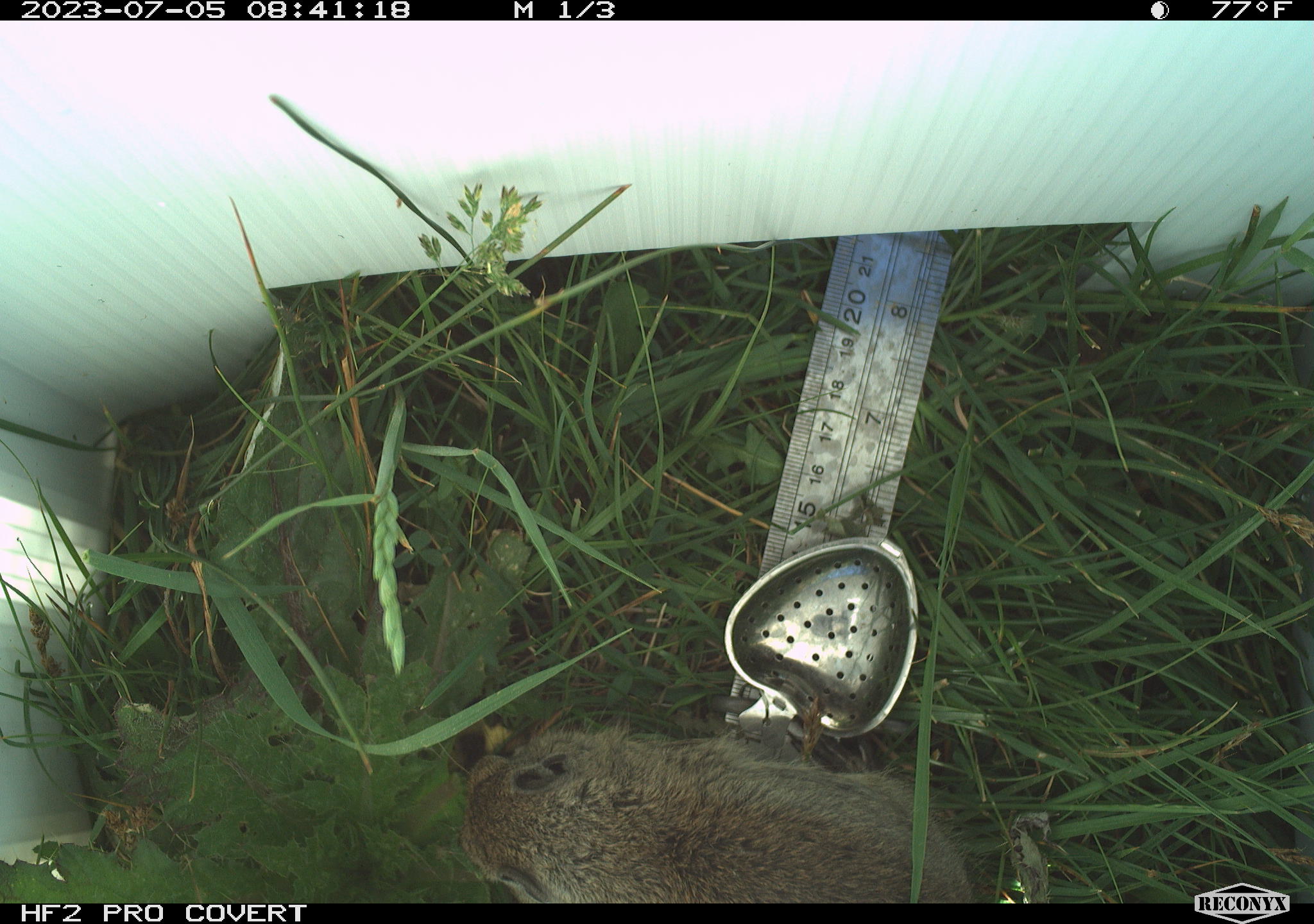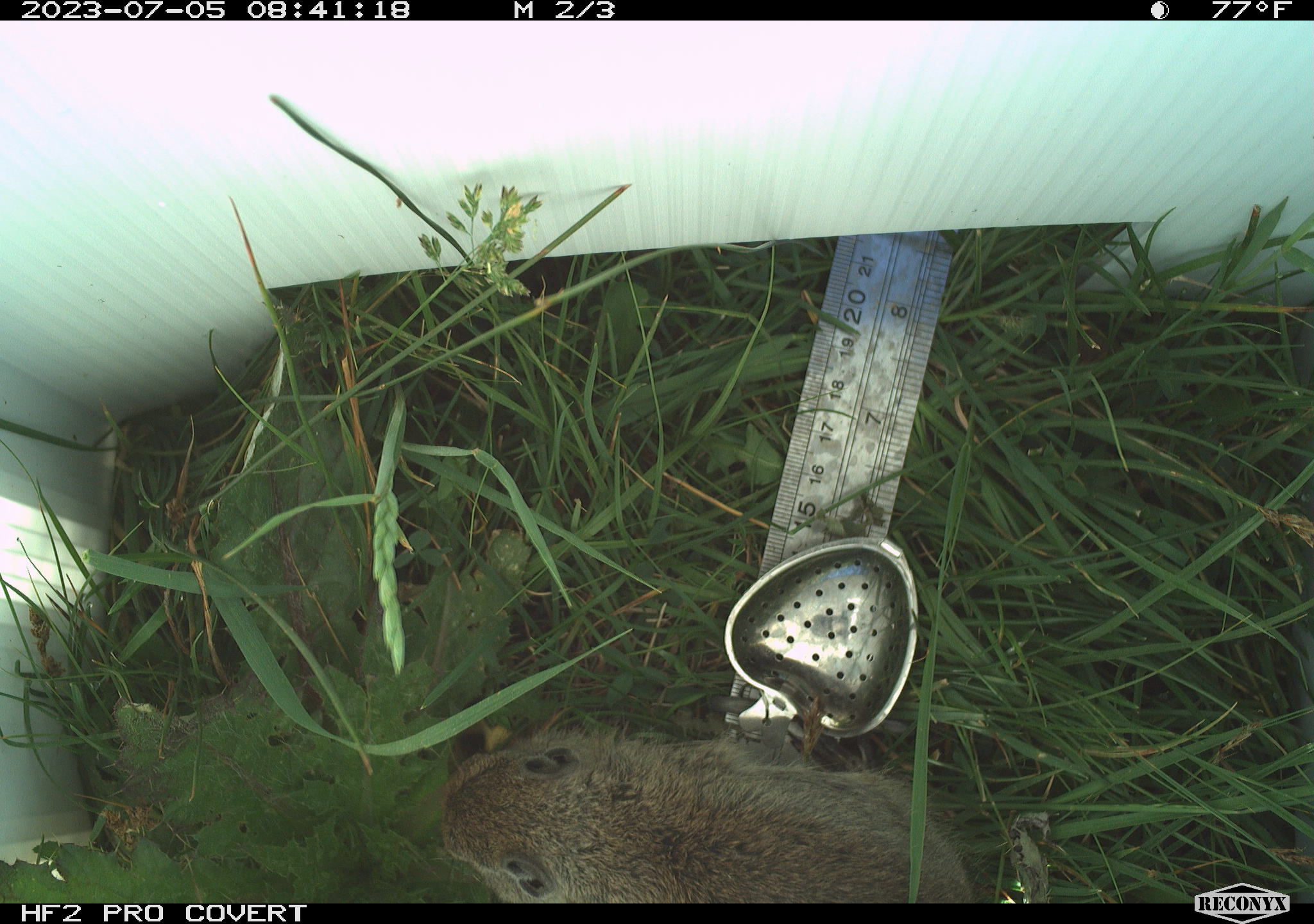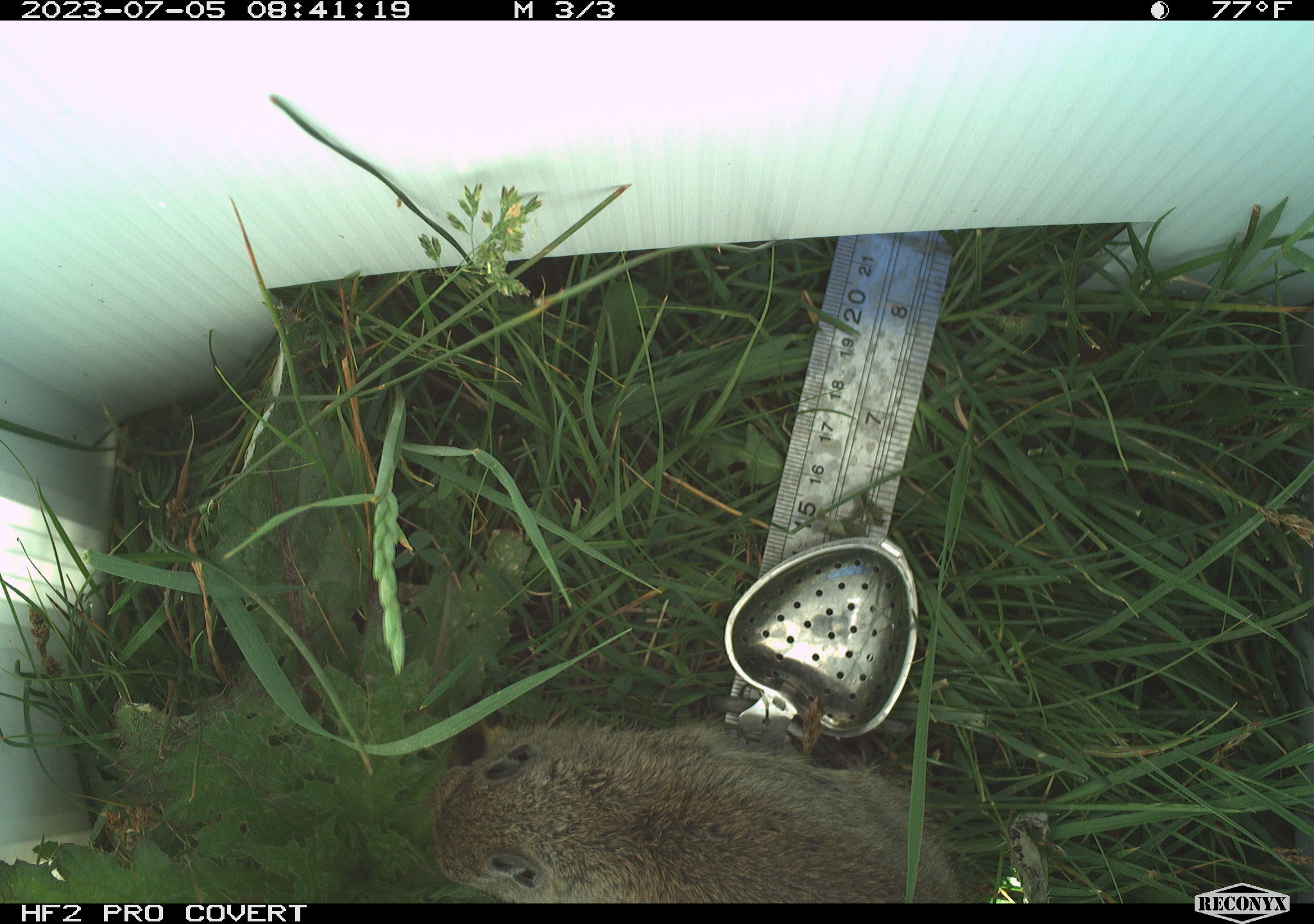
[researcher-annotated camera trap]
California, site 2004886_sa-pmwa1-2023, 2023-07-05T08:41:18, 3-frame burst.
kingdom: Animalia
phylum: Chordata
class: Mammalia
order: Rodentia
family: Sciuridae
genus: Urocitellus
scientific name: Urocitellus beldingi beldingi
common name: belding's ground squirrel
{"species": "belding's ground squirrel (Urocitellus beldingi beldingi)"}